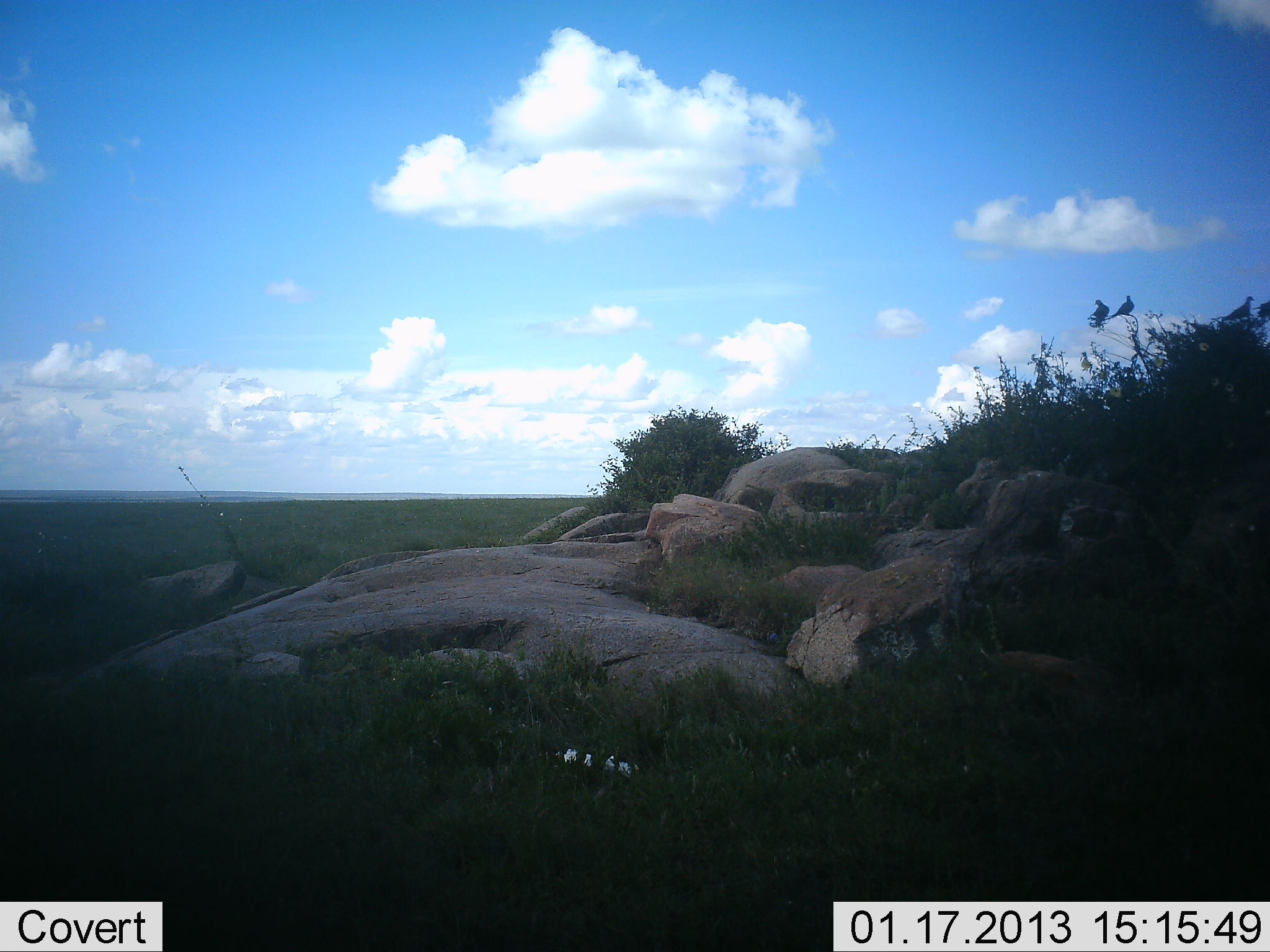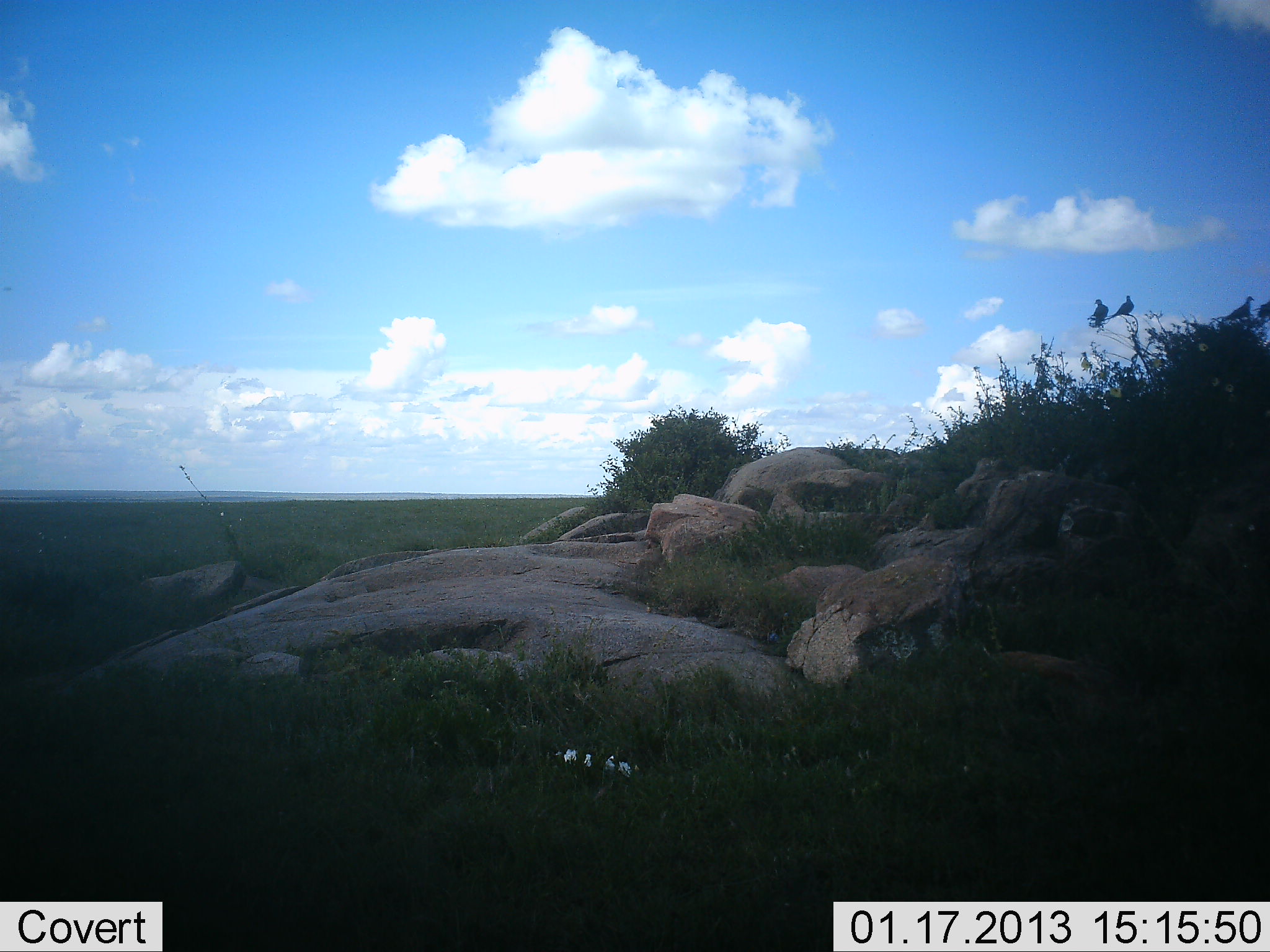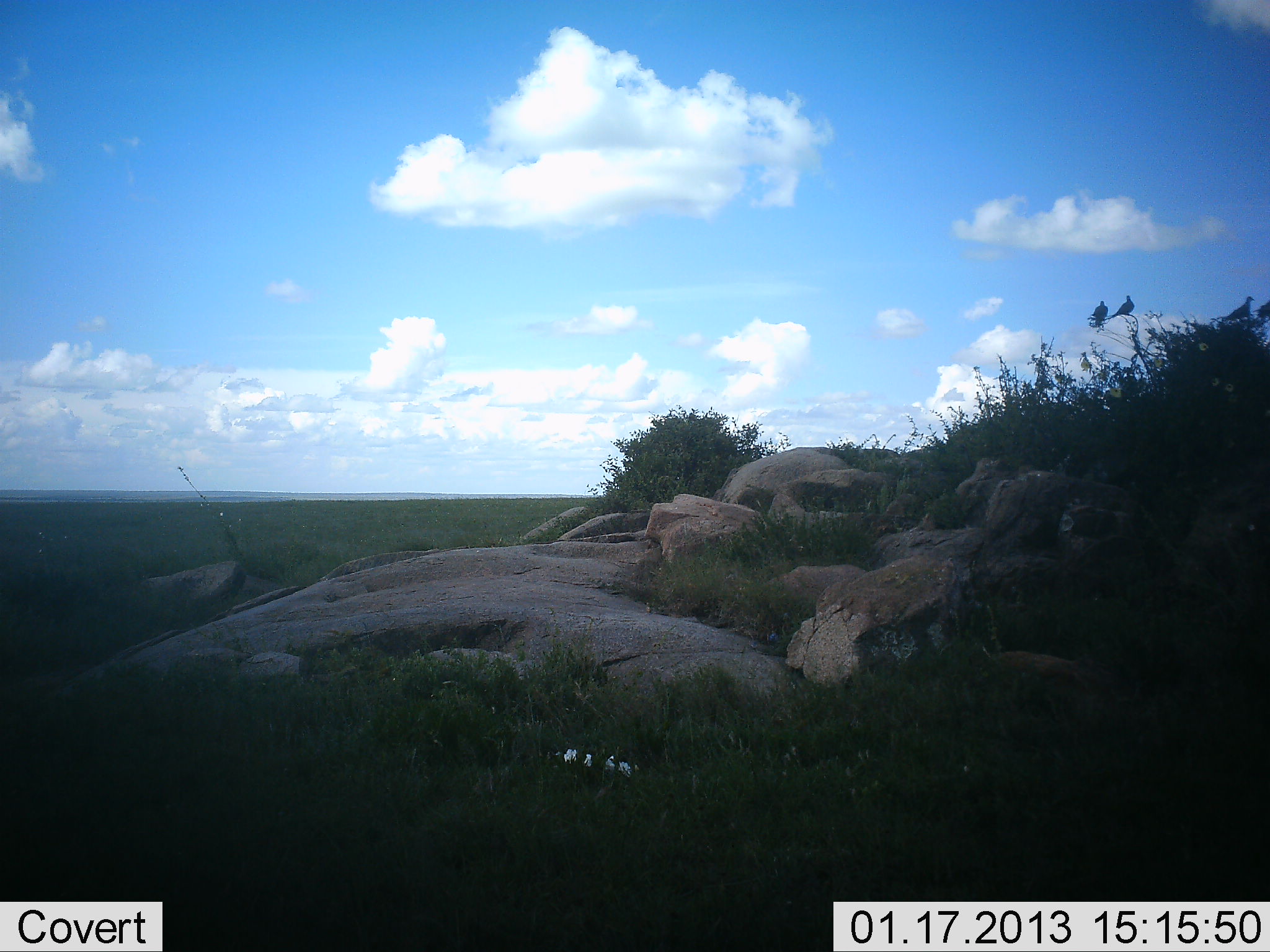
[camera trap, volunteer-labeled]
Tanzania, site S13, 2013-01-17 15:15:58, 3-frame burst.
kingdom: Animalia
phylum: Chordata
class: Aves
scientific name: Aves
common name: bird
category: otherbird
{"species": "otherbird (bird) (Aves)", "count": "4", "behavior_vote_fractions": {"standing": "32%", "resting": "68%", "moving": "0%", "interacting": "0%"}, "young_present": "0%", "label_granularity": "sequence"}